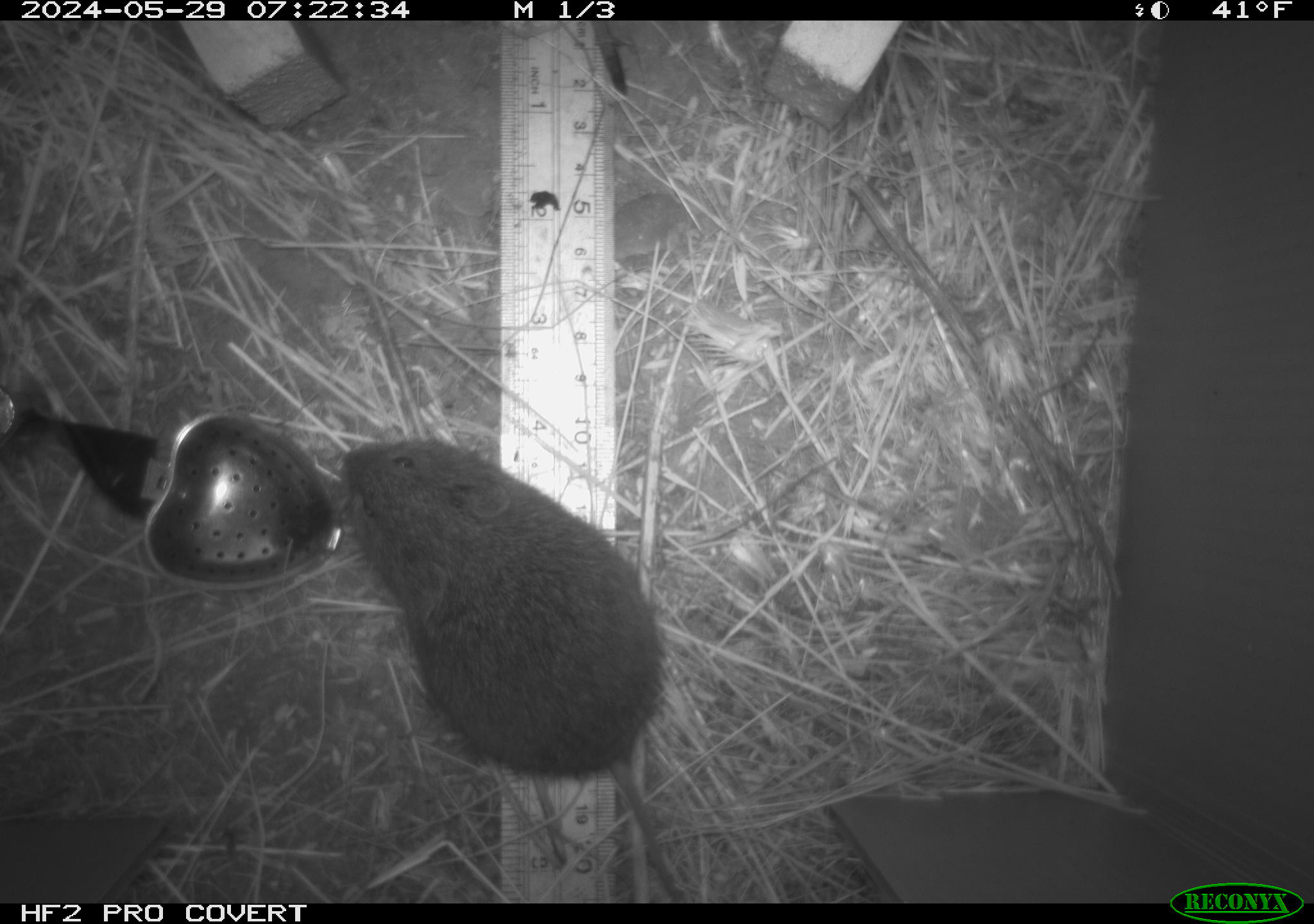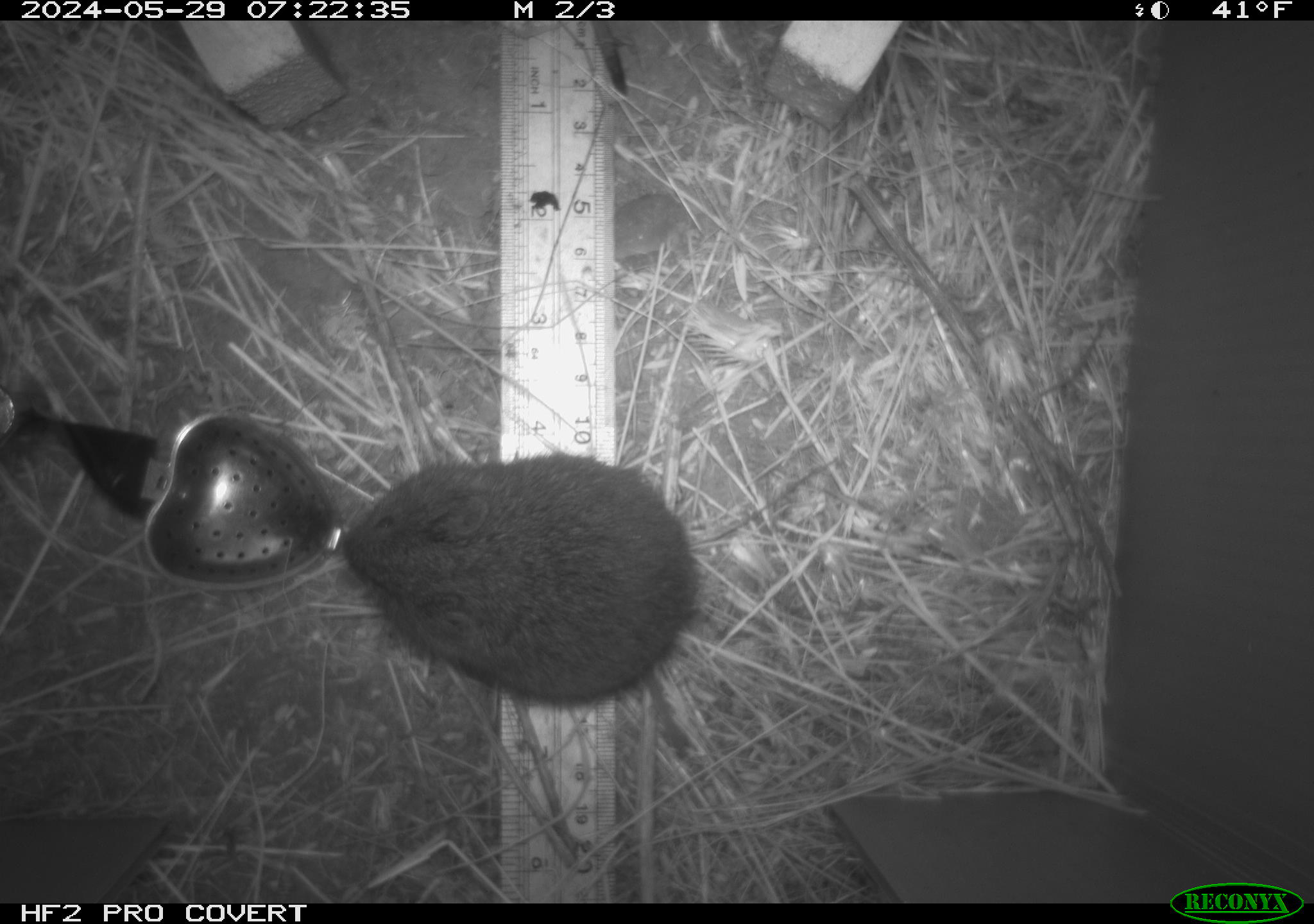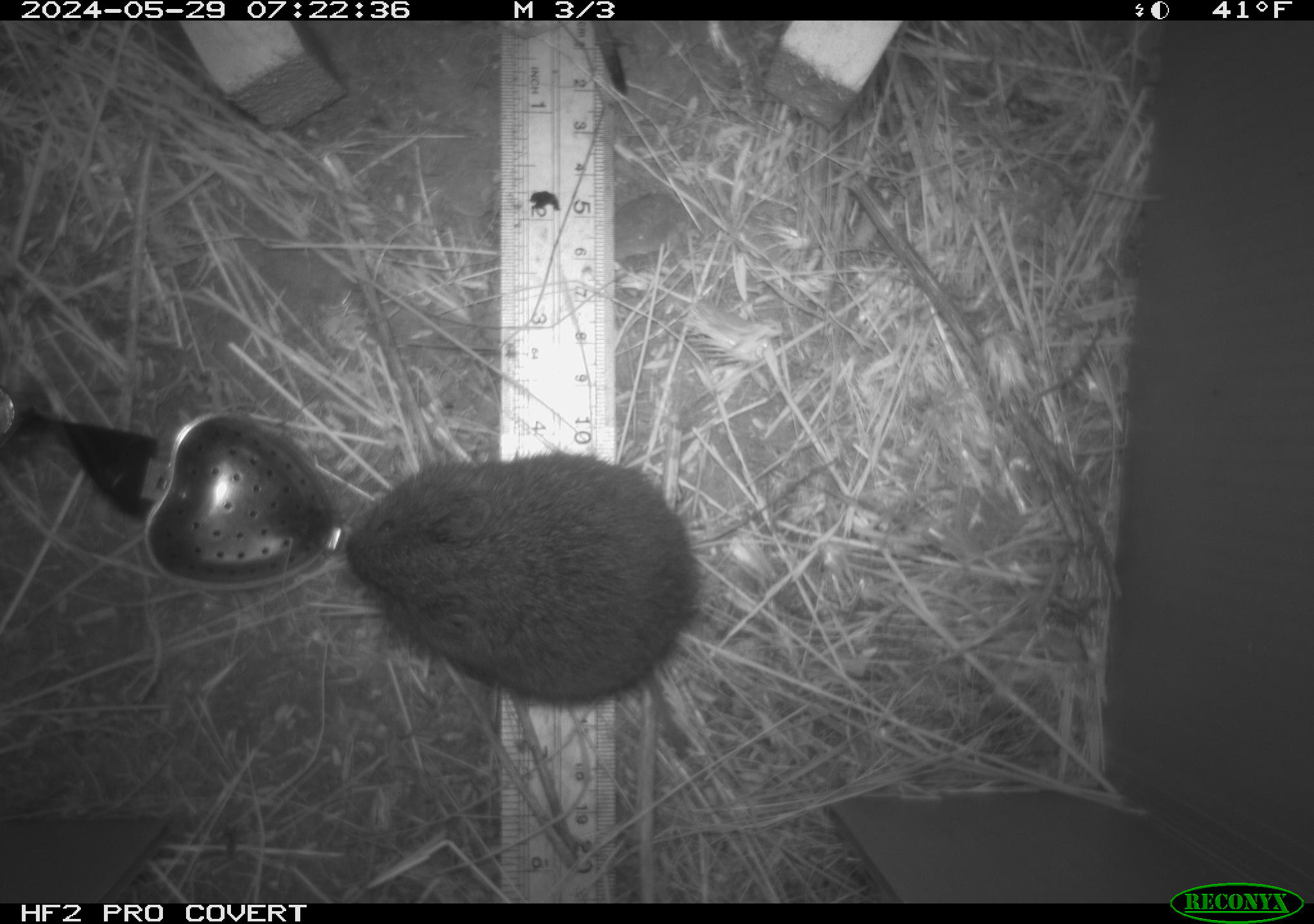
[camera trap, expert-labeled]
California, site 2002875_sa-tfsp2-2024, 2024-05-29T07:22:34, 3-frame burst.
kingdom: Animalia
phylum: Chordata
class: Mammalia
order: Rodentia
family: Cricetidae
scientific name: Arvicolinae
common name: voles, lemmings, and muskrats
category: arvicolinae subfamily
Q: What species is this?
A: Arvicolinae subfamily (voles, lemmings, and muskrats) (Arvicolinae).